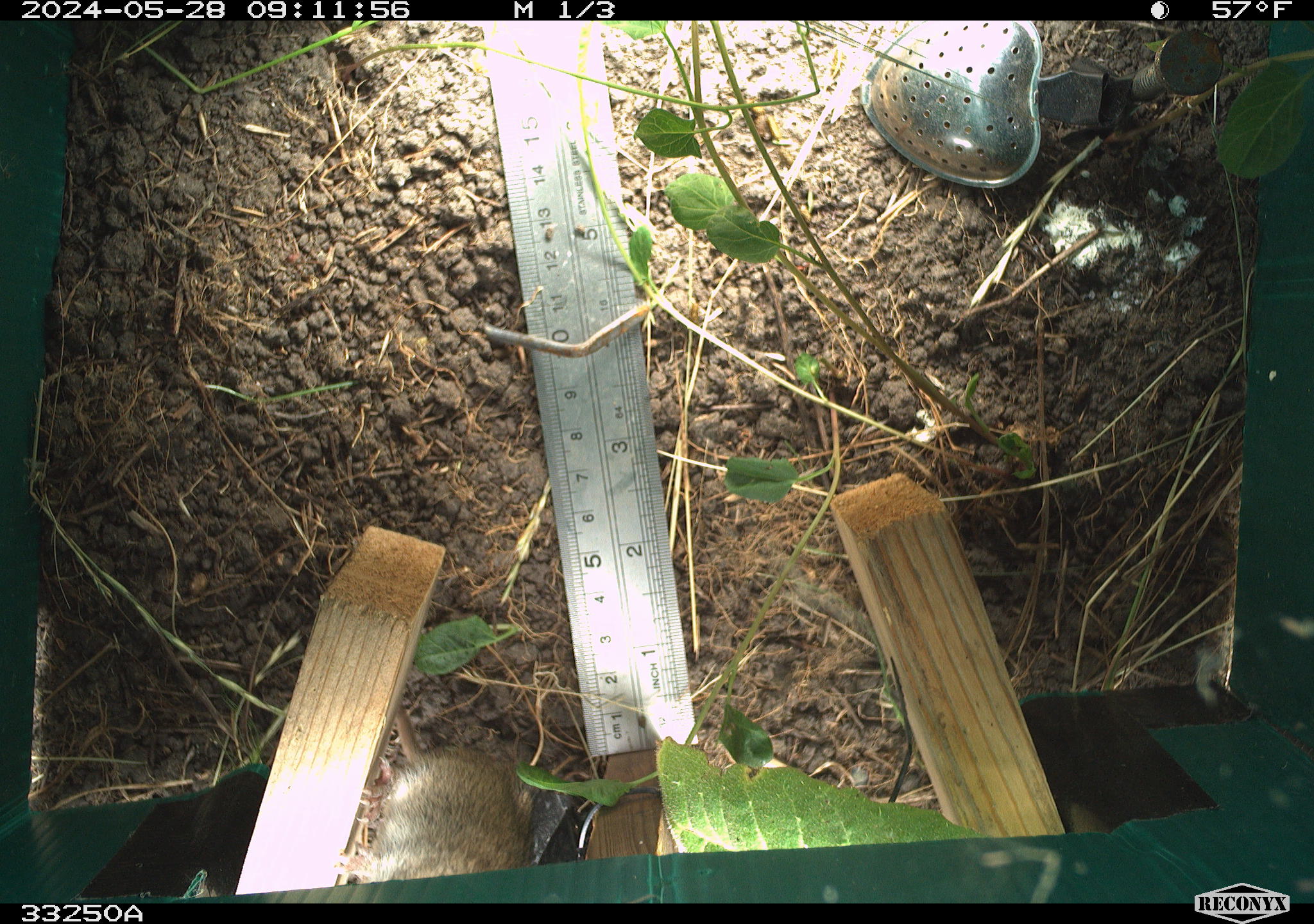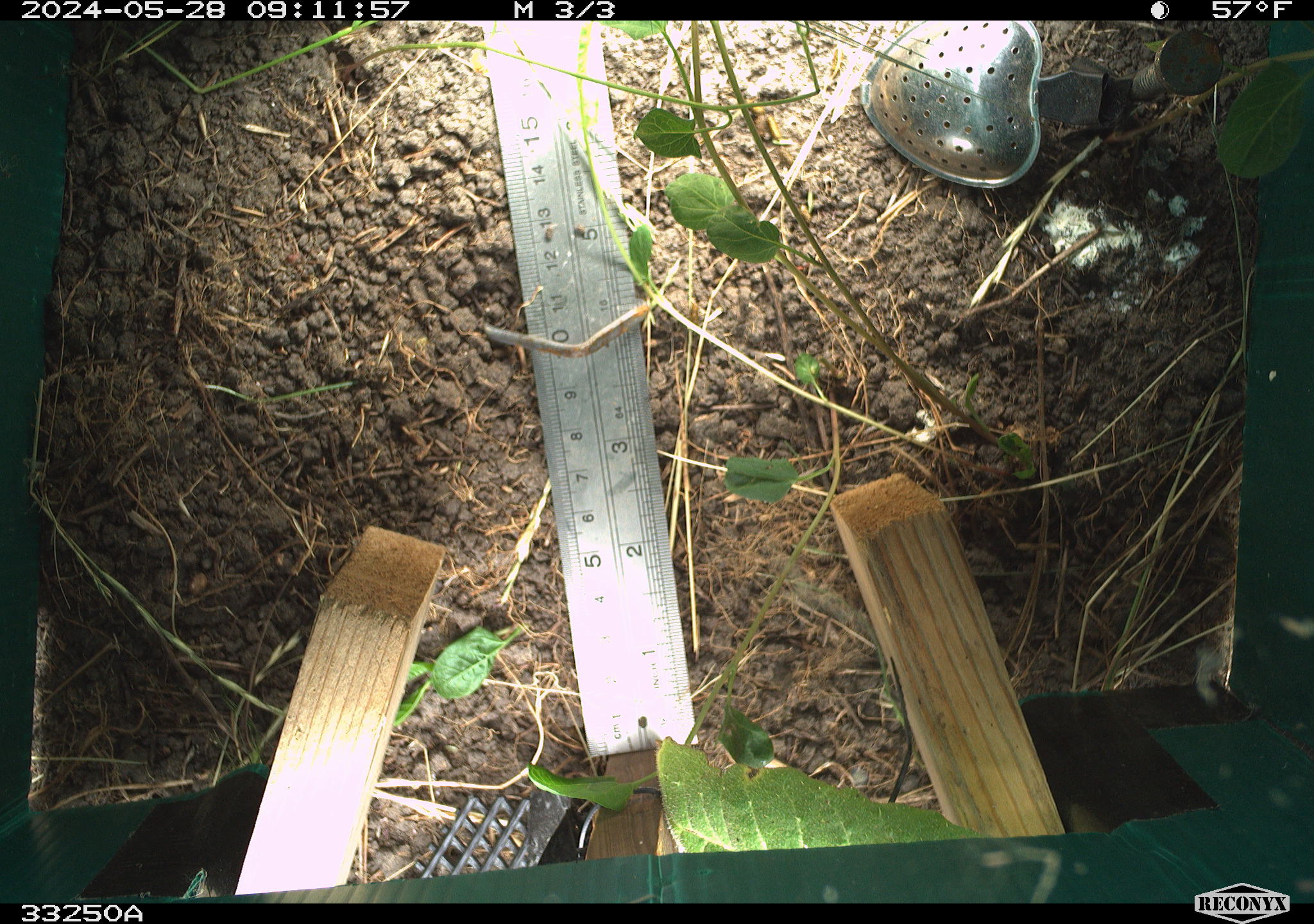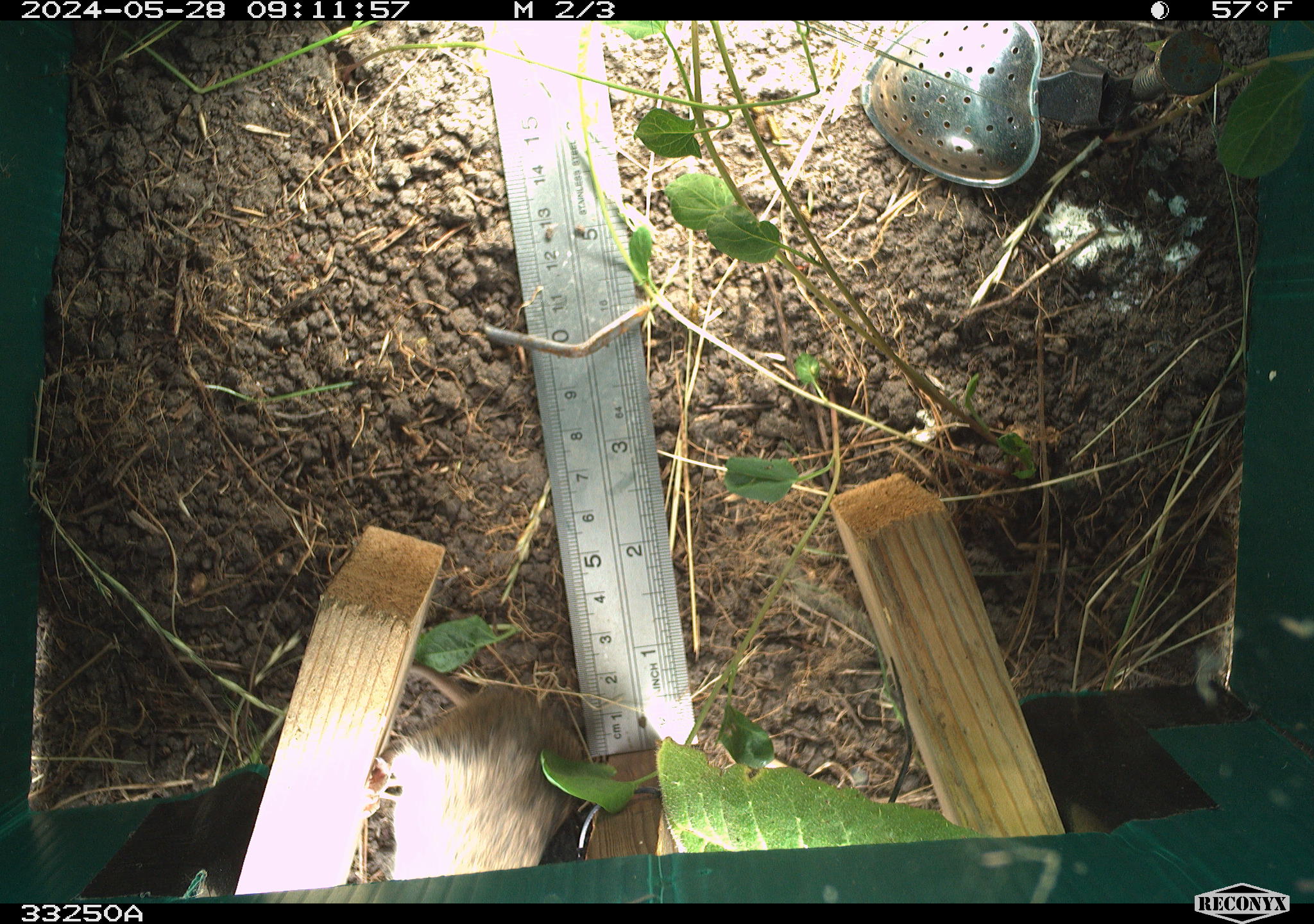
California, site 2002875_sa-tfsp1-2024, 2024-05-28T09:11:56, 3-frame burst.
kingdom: Animalia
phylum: Chordata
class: Mammalia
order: Rodentia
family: Cricetidae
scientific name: Arvicolinae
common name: voles, lemmings, and muskrats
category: arvicolinae subfamily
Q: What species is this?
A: Arvicolinae subfamily (voles, lemmings, and muskrats) (Arvicolinae).